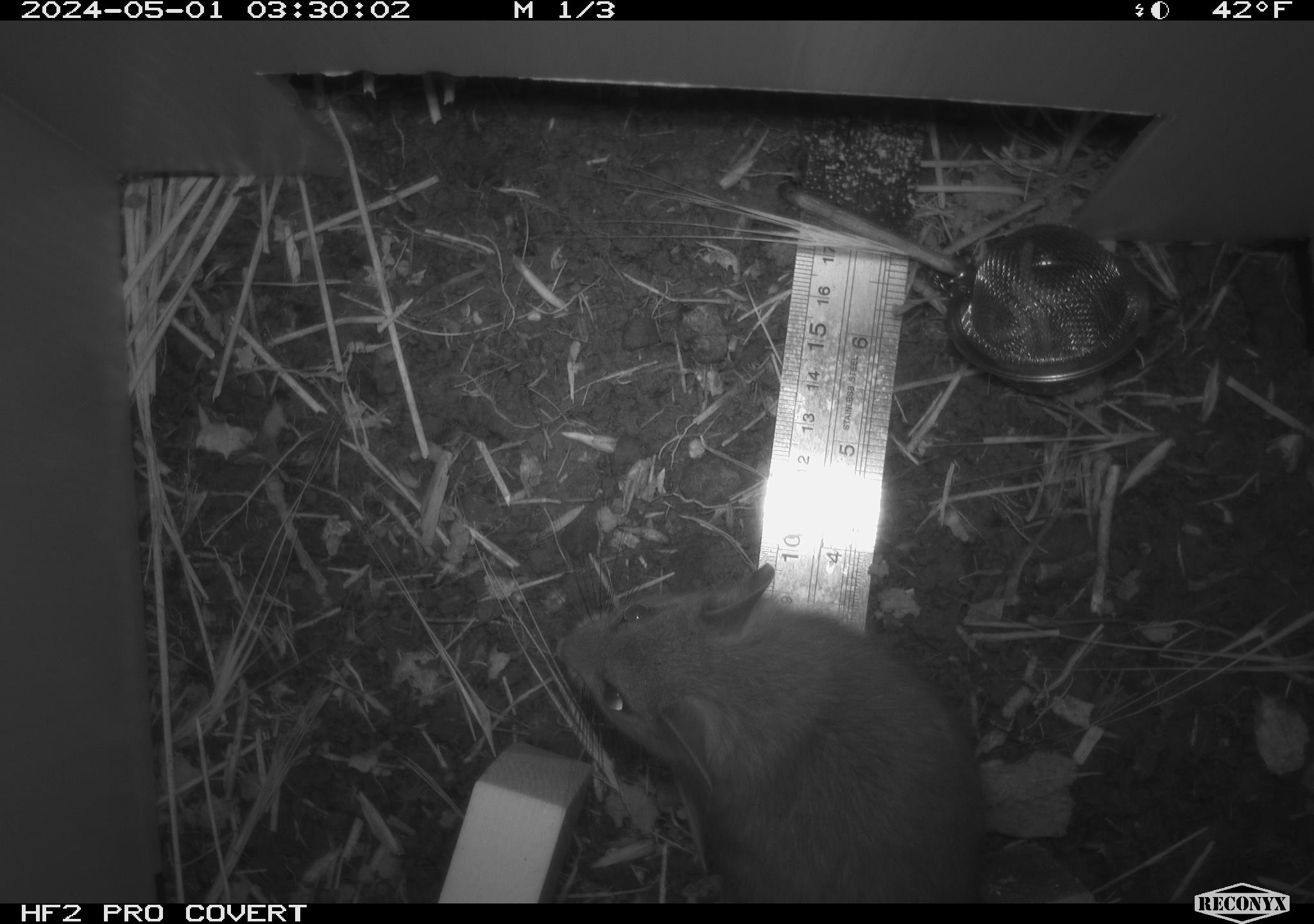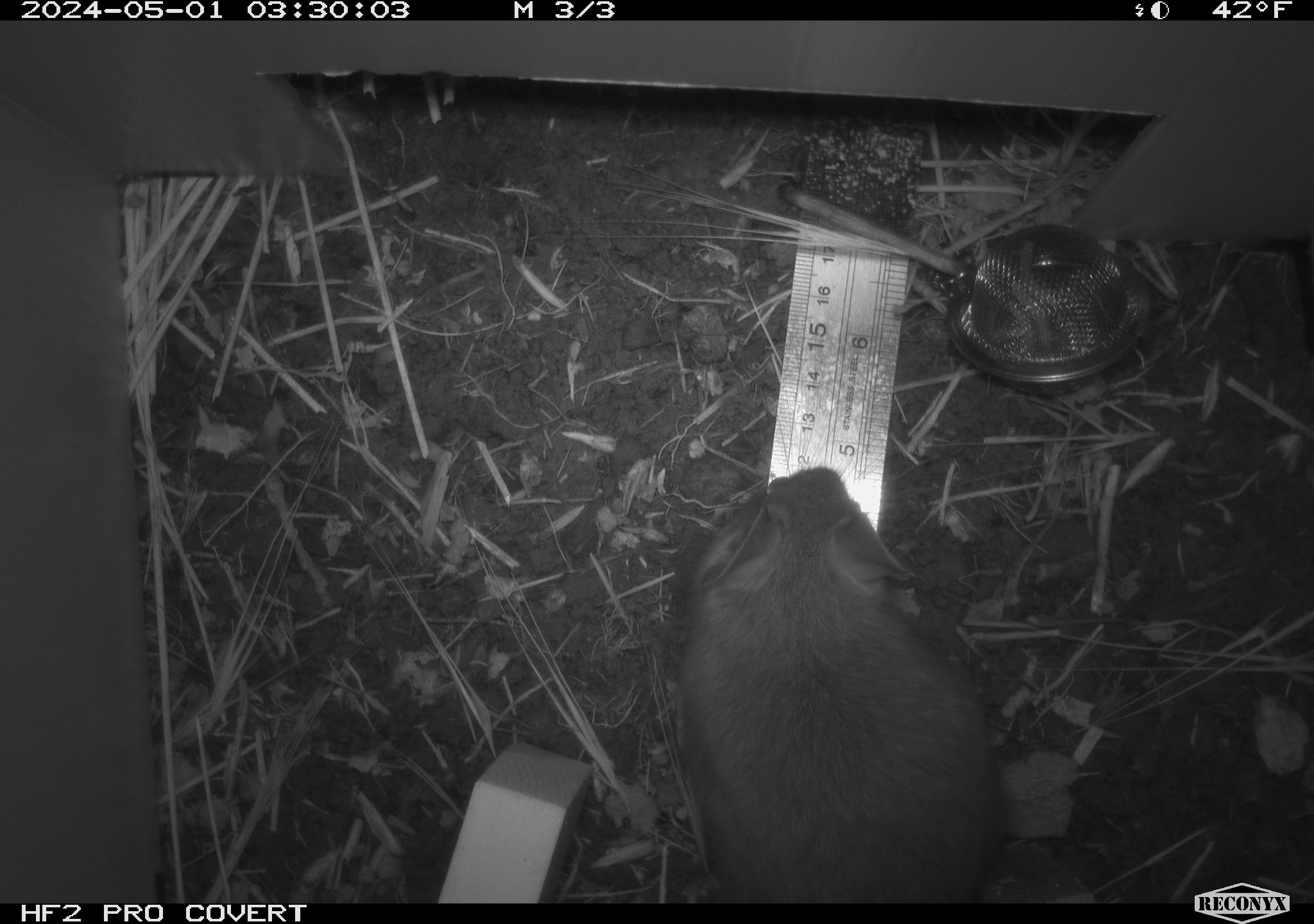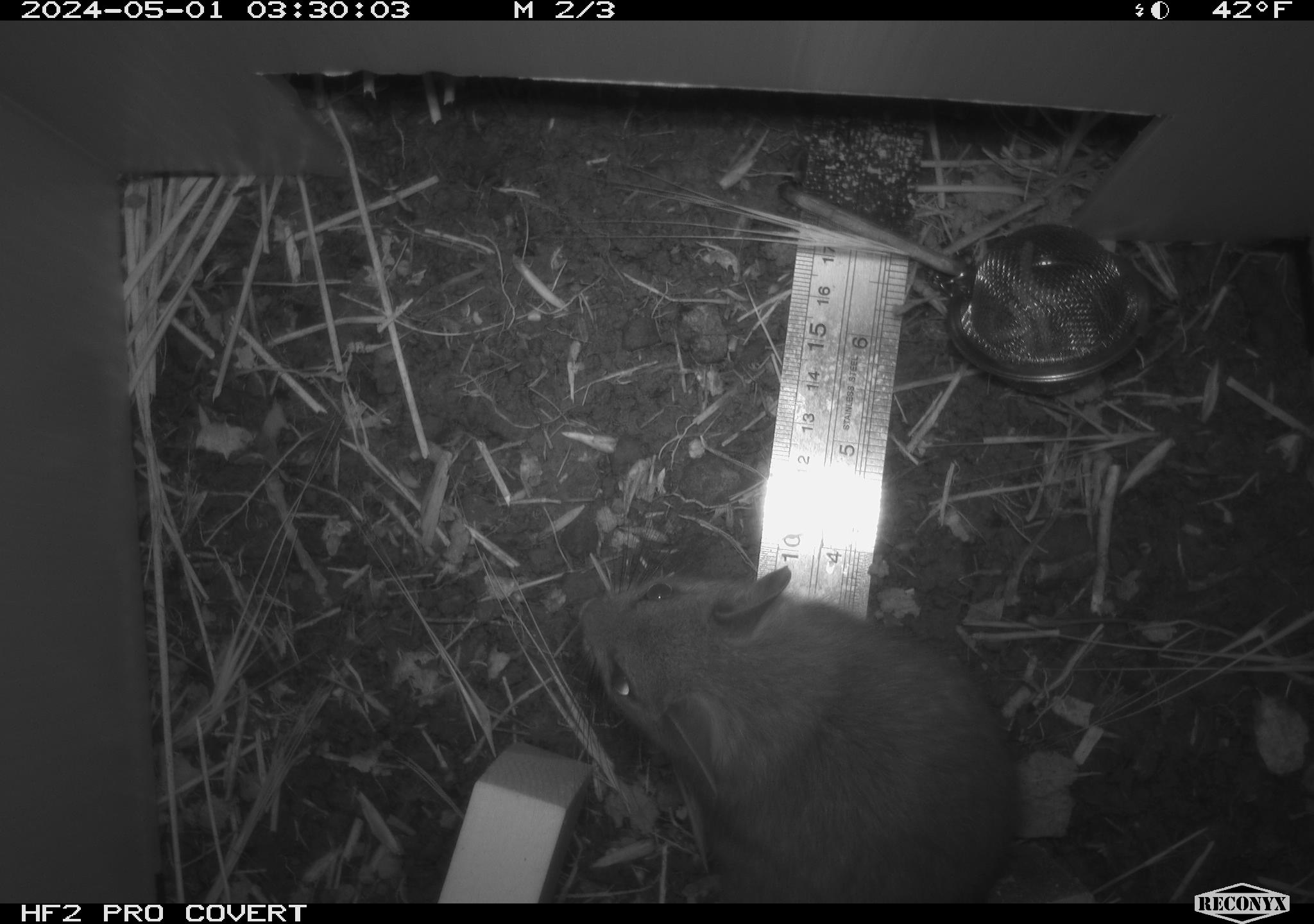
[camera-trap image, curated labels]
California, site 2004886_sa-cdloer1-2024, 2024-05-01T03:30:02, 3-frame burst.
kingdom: Animalia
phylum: Chordata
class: Mammalia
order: Rodentia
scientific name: Rodentia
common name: woodrat or rat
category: woodrat or rat species